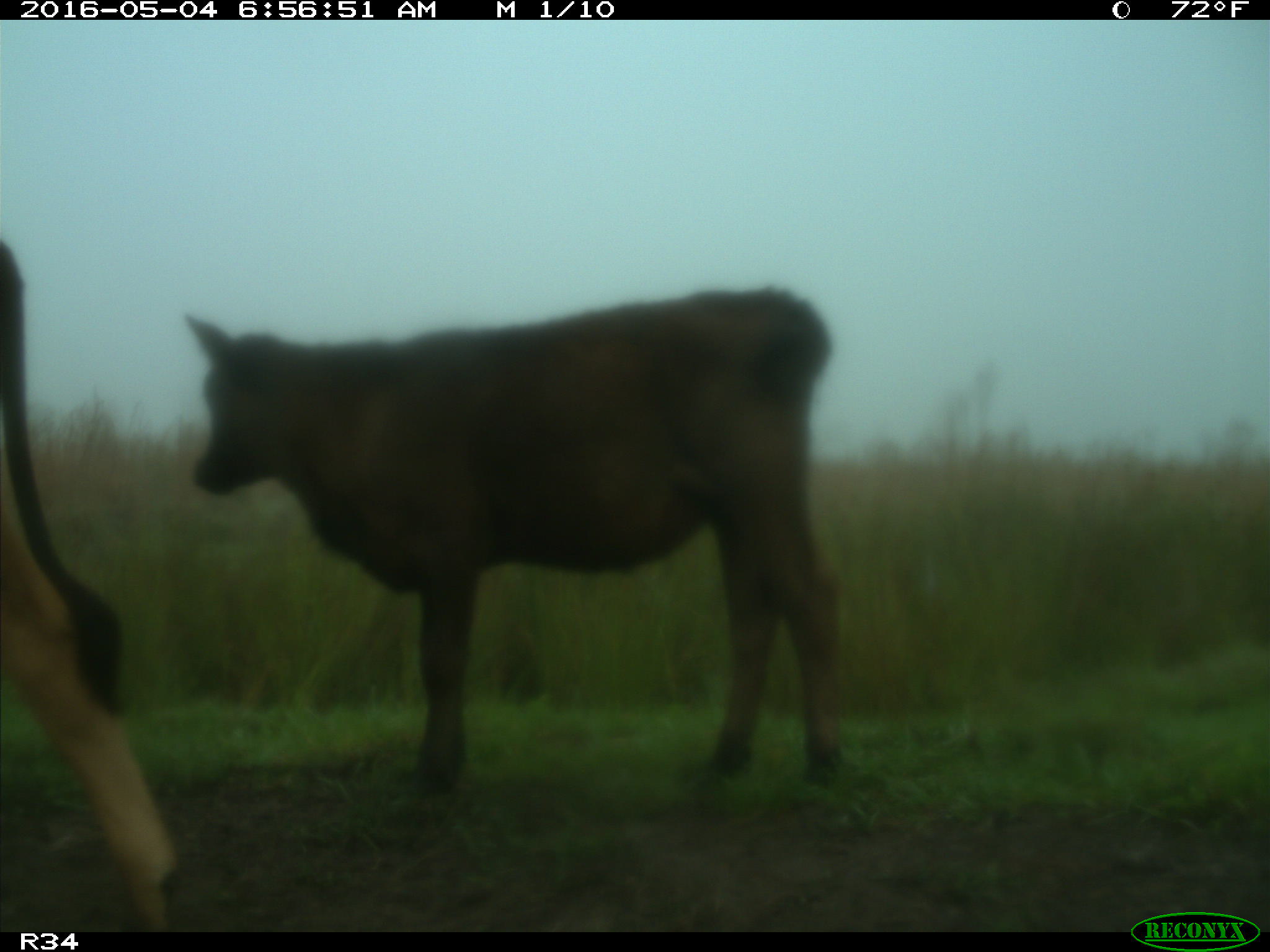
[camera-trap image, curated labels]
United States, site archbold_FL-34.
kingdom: Animalia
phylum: Chordata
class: Mammalia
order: Artiodactyla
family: Bovidae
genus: Bos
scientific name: Bos taurus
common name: domestic cow